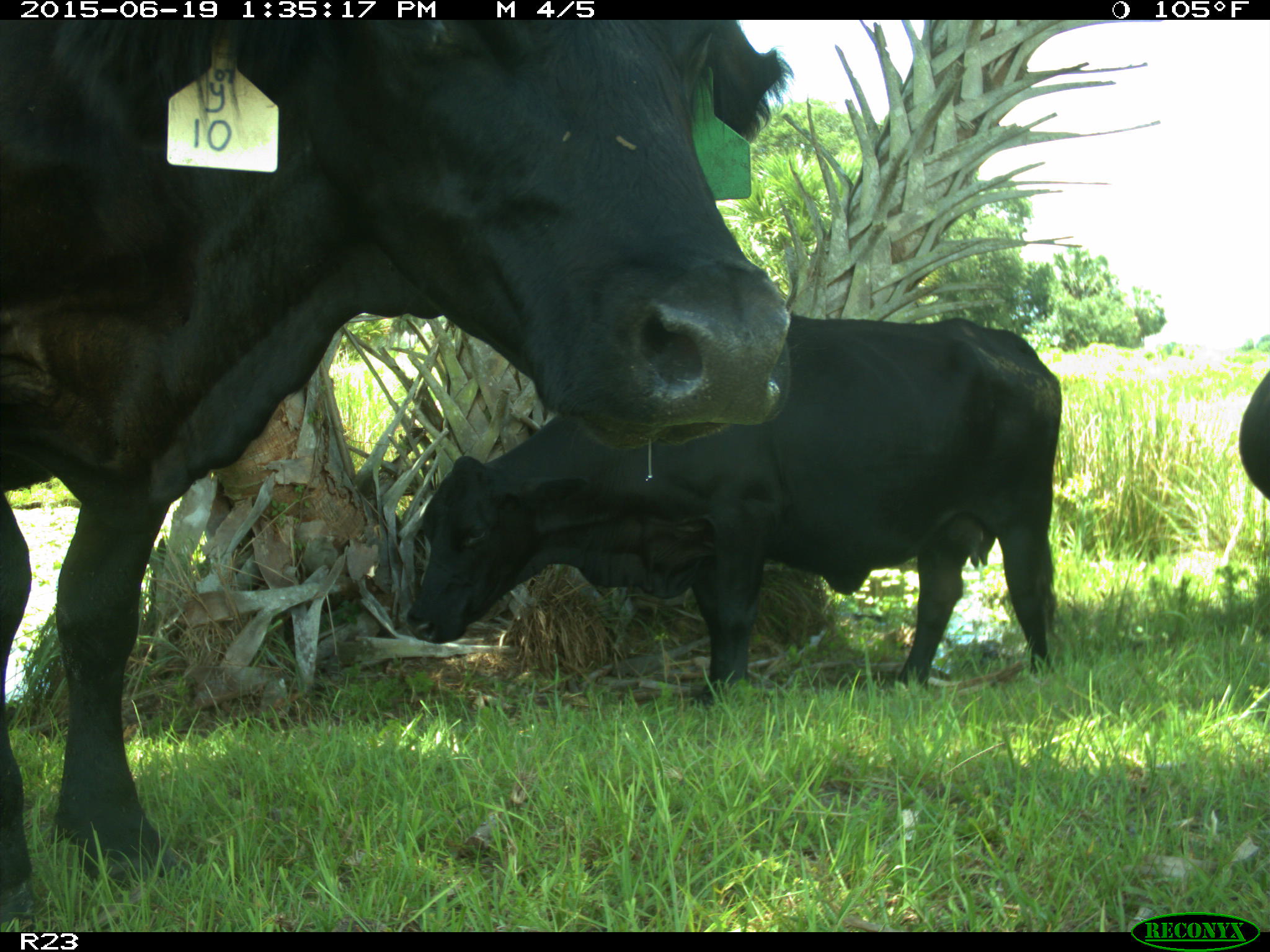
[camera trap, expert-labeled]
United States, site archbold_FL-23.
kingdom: Animalia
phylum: Chordata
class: Mammalia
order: Artiodactyla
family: Suidae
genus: Sus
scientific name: Sus scrofa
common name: wild boar